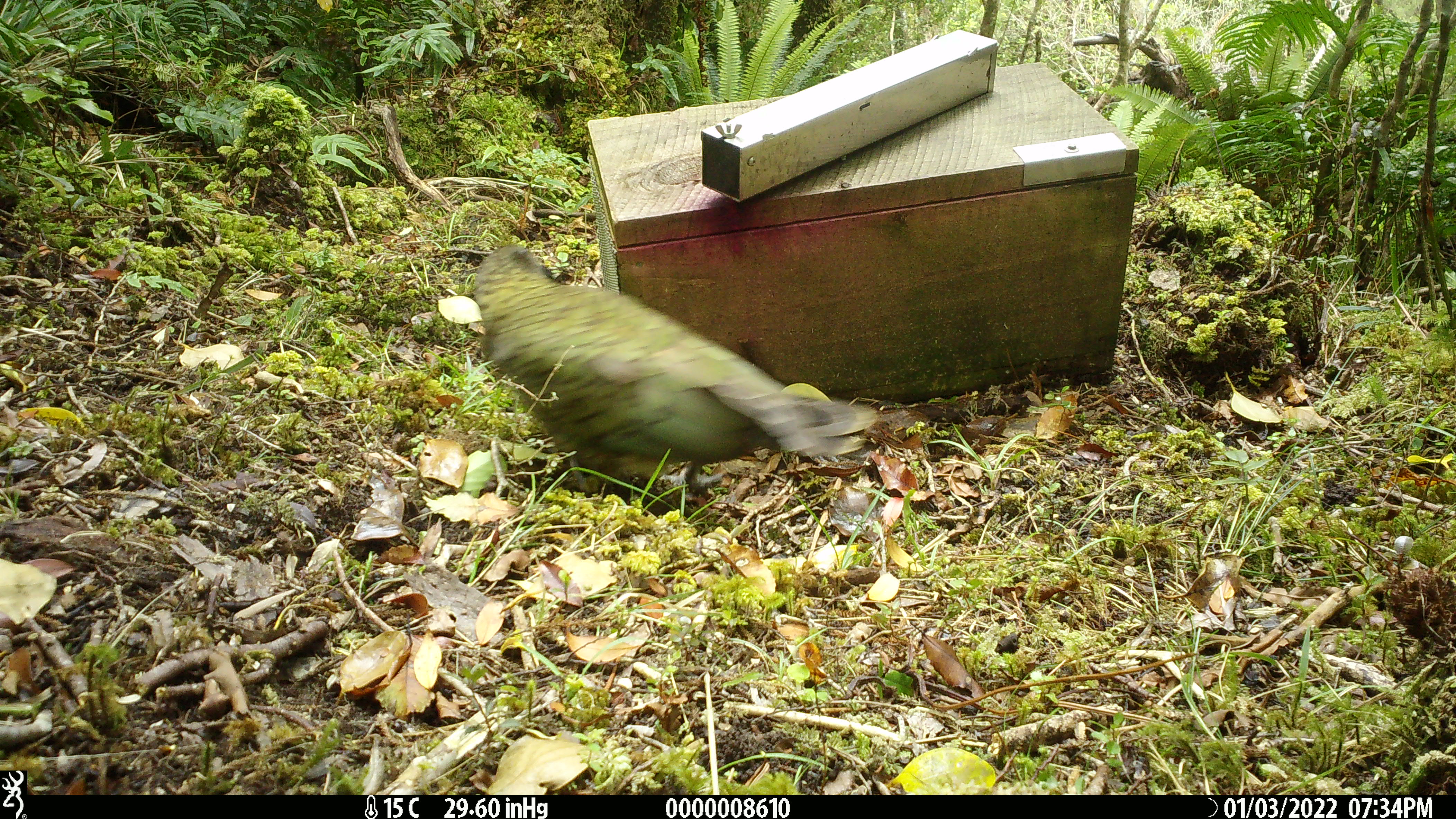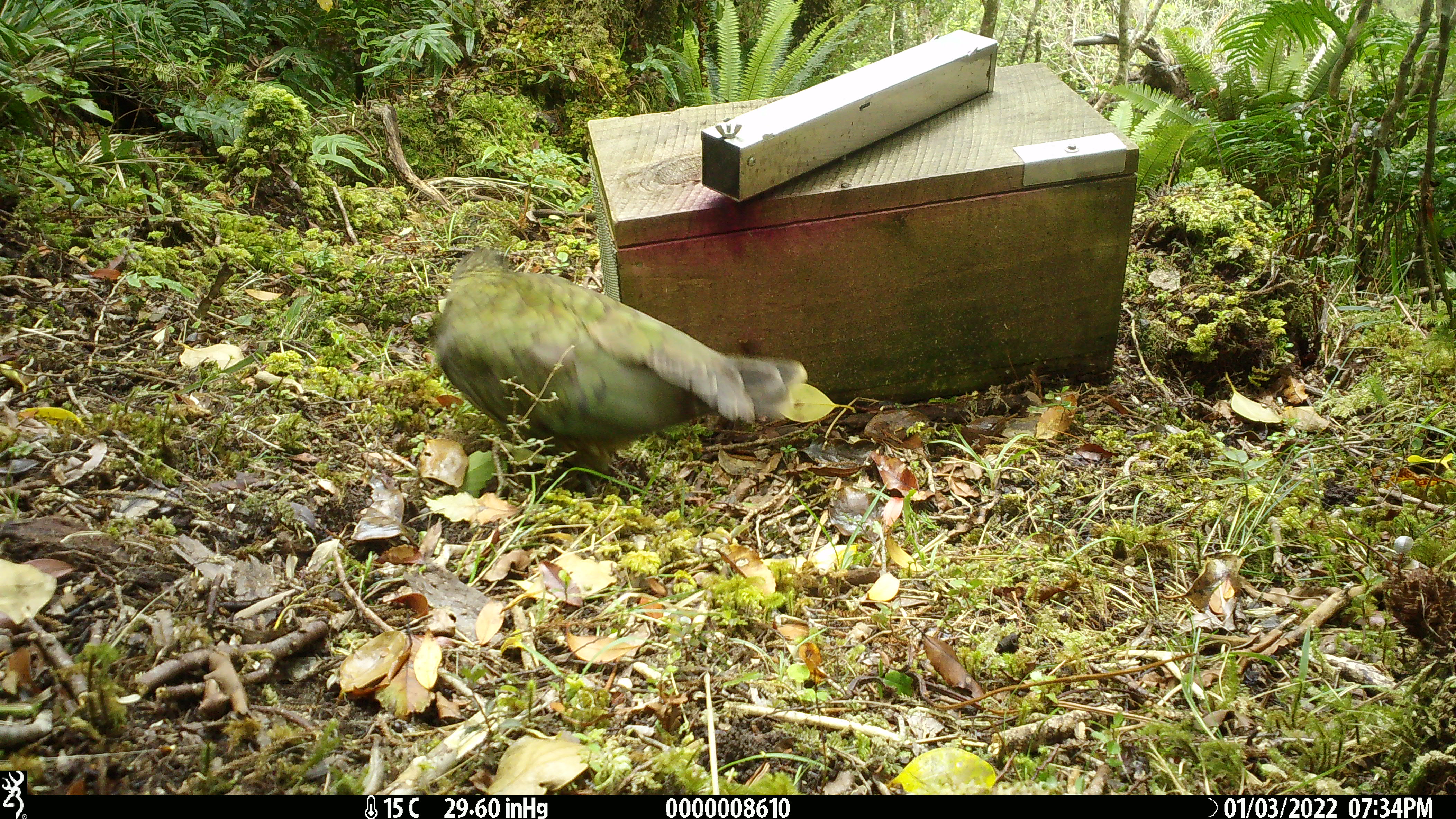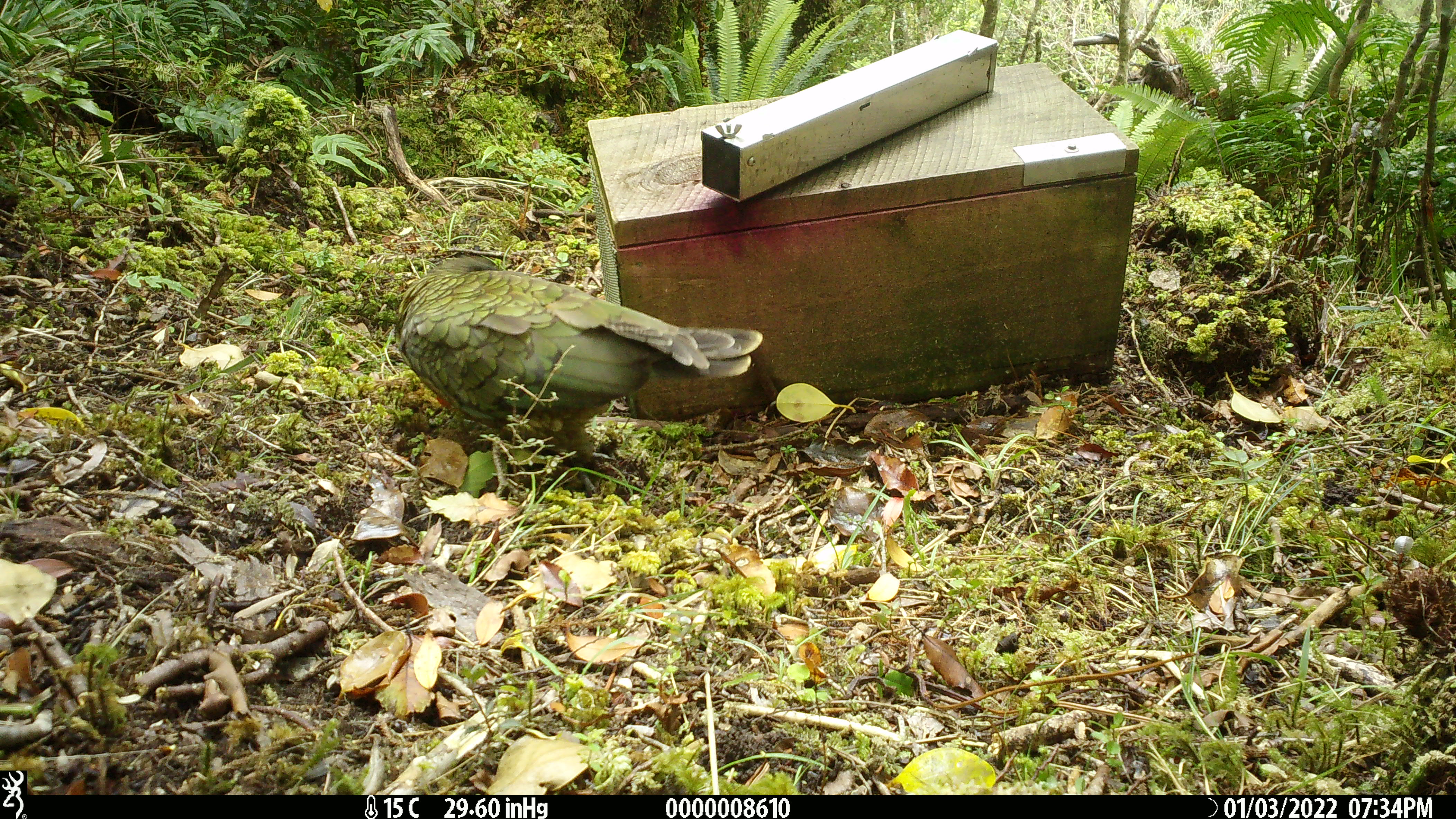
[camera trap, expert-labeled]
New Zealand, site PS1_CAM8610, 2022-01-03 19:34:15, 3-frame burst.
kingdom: Animalia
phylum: Chordata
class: Aves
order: Psittaciformes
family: Strigopidae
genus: Nestor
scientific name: Nestor notabilis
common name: kea